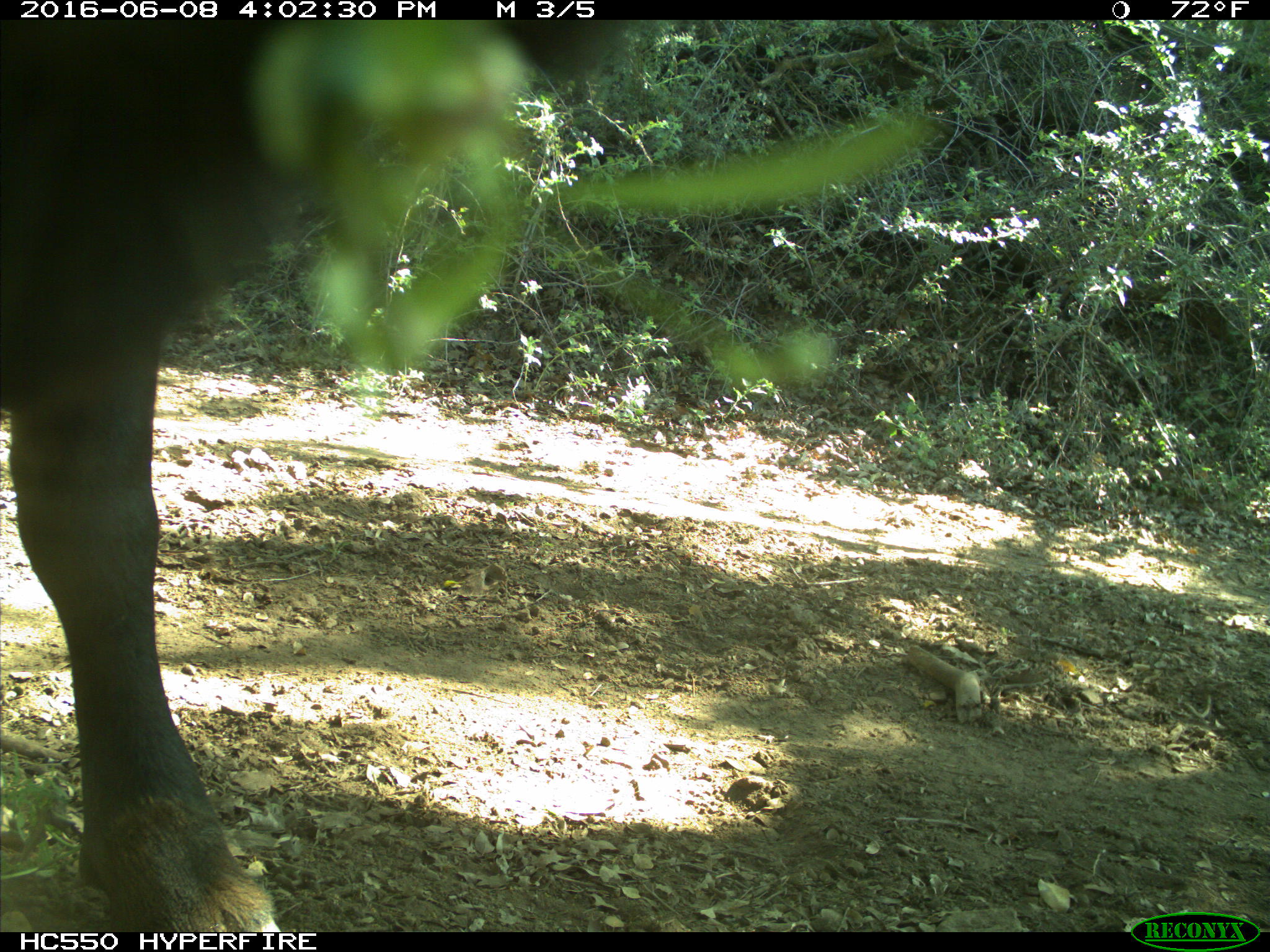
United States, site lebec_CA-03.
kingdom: Animalia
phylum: Chordata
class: Mammalia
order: Artiodactyla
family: Bovidae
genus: Bos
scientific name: Bos taurus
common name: domestic cow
Bos taurus (domestic cow).